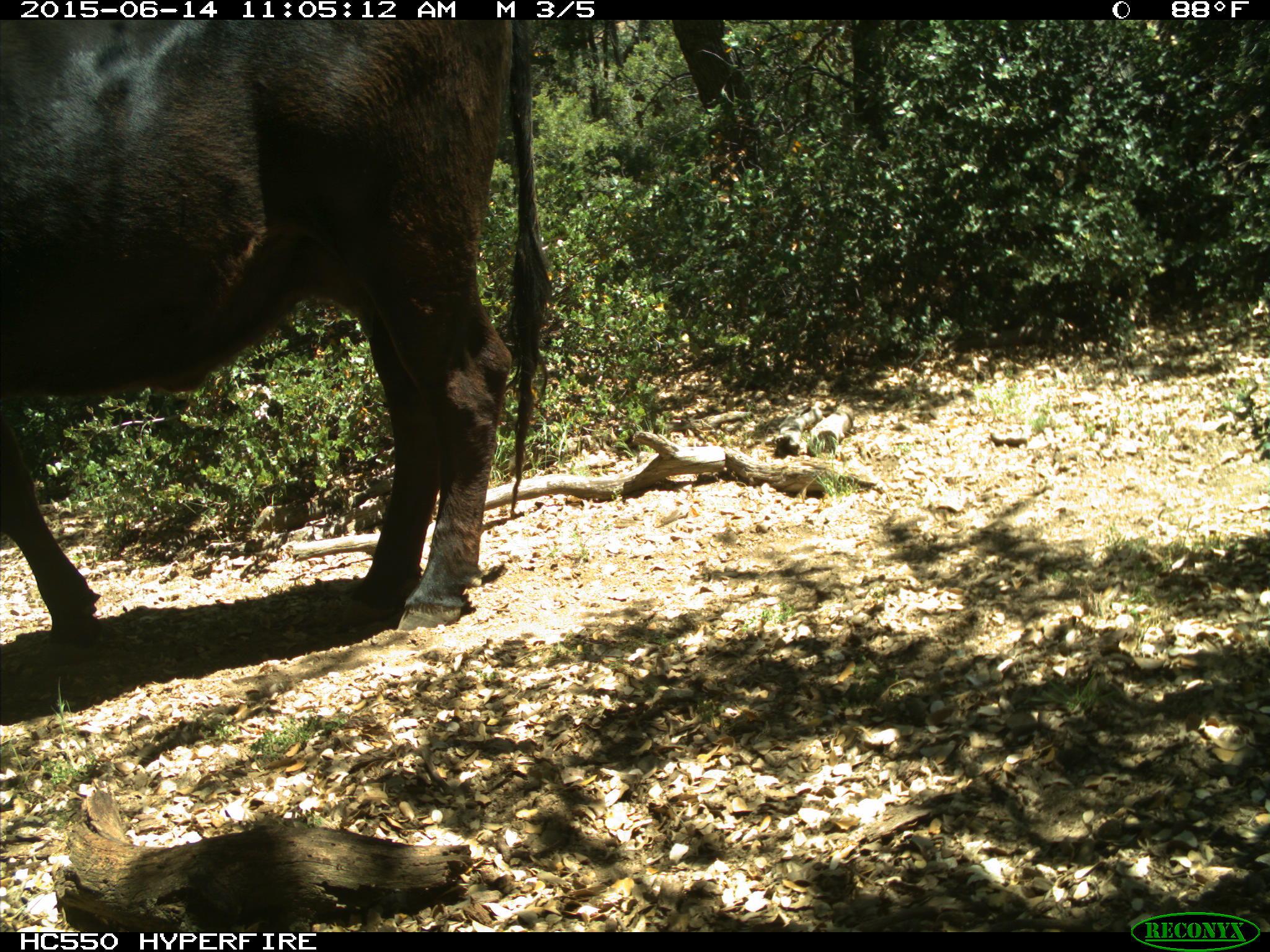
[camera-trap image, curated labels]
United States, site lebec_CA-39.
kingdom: Animalia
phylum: Chordata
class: Mammalia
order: Artiodactyla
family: Bovidae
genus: Bos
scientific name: Bos taurus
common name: domestic cow